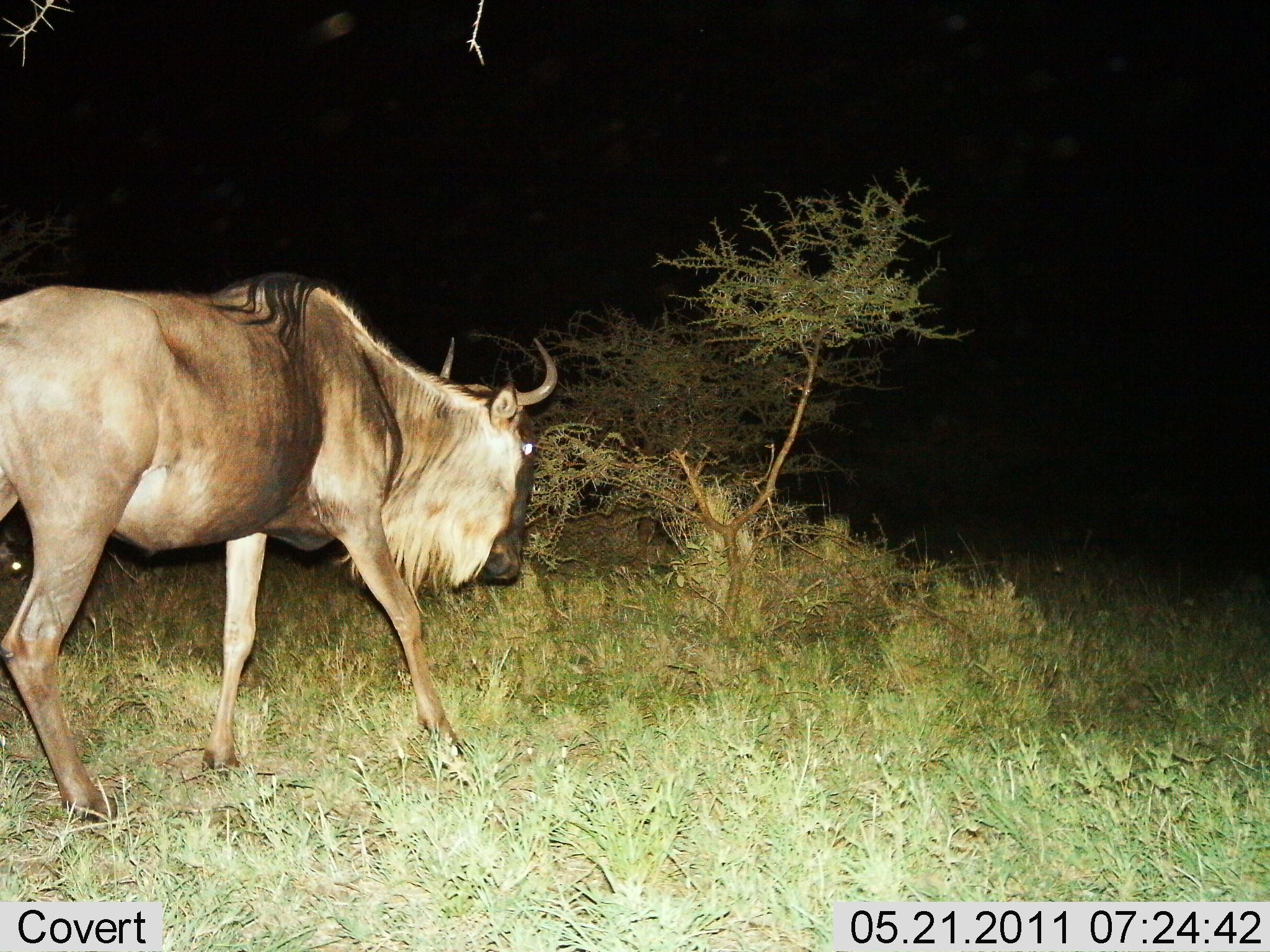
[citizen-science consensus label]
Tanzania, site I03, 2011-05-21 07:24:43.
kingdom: Animalia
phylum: Chordata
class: Mammalia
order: Artiodactyla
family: Bovidae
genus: Connochaetes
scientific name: Connochaetes taurinus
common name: blue wildebeest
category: wildebeest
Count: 1.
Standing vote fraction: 0%.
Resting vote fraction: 0%.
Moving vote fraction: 100%.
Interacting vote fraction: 0%.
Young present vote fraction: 0%.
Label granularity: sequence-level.